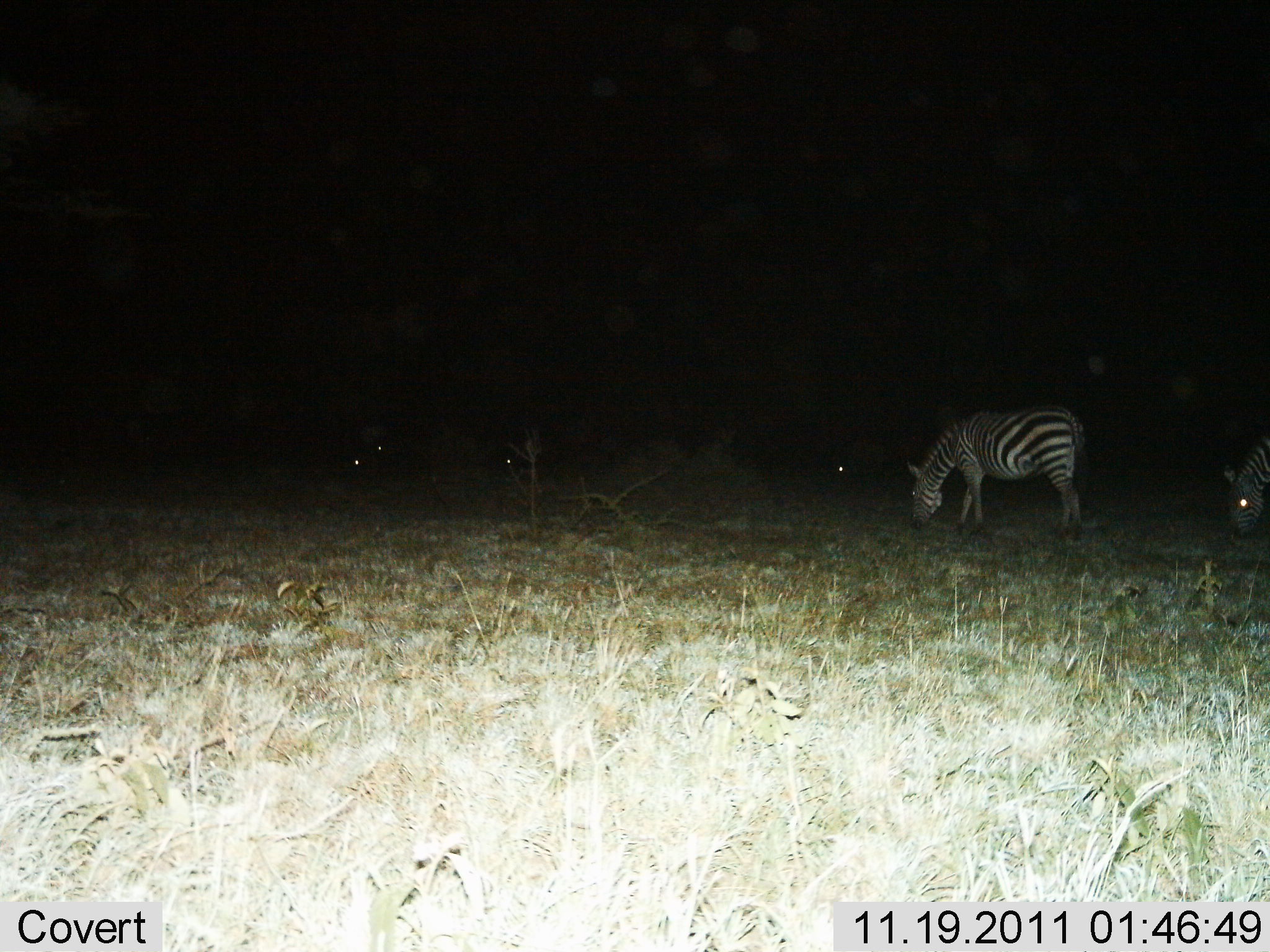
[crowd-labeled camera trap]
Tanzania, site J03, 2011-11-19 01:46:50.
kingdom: Animalia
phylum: Chordata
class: Mammalia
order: Perissodactyla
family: Equidae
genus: Equus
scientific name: Equus quagga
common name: plains zebra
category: zebra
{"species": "zebra (plains zebra) (Equus quagga)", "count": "5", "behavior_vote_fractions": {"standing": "42%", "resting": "0%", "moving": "25%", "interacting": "0%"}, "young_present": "0%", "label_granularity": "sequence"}